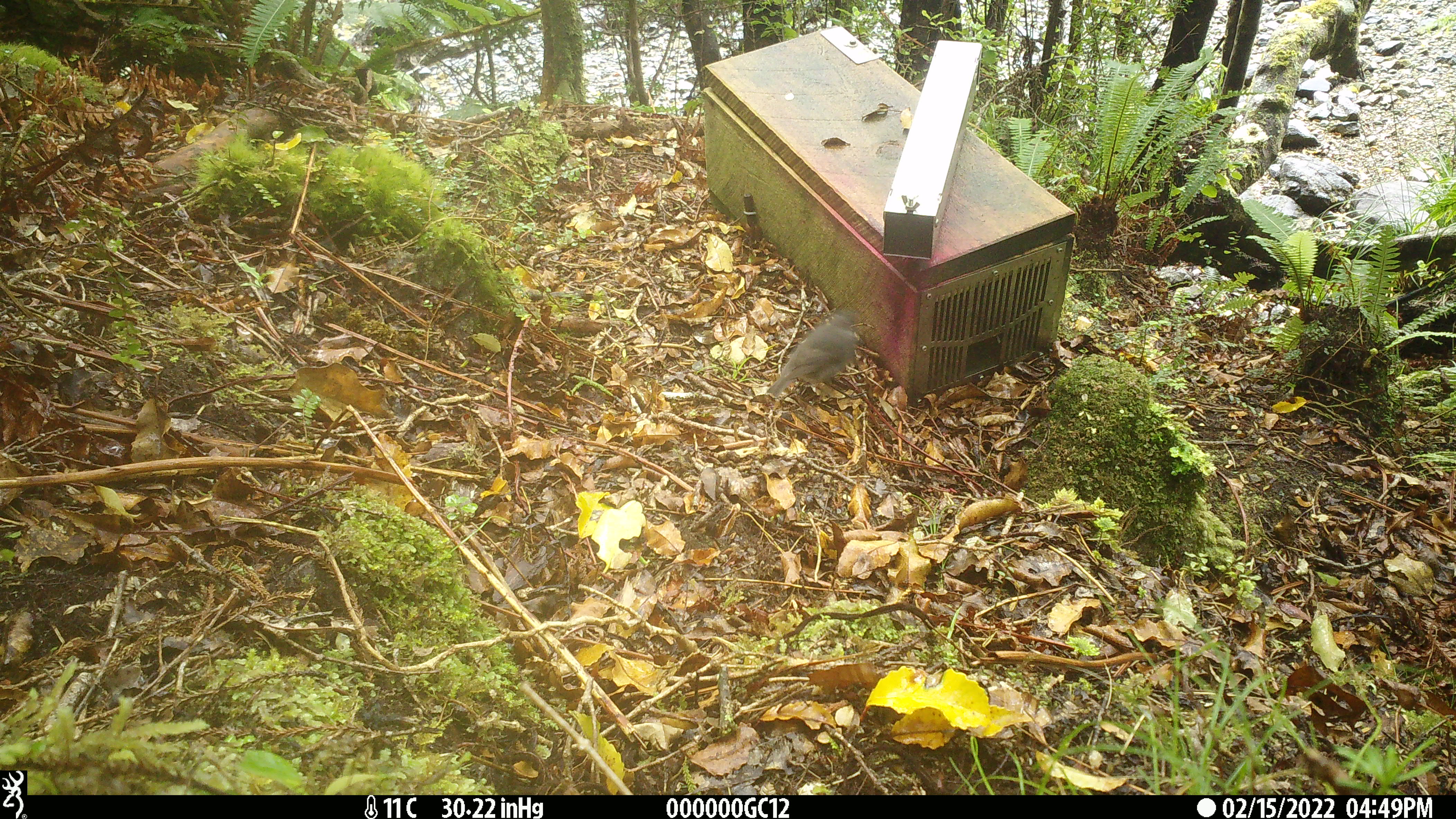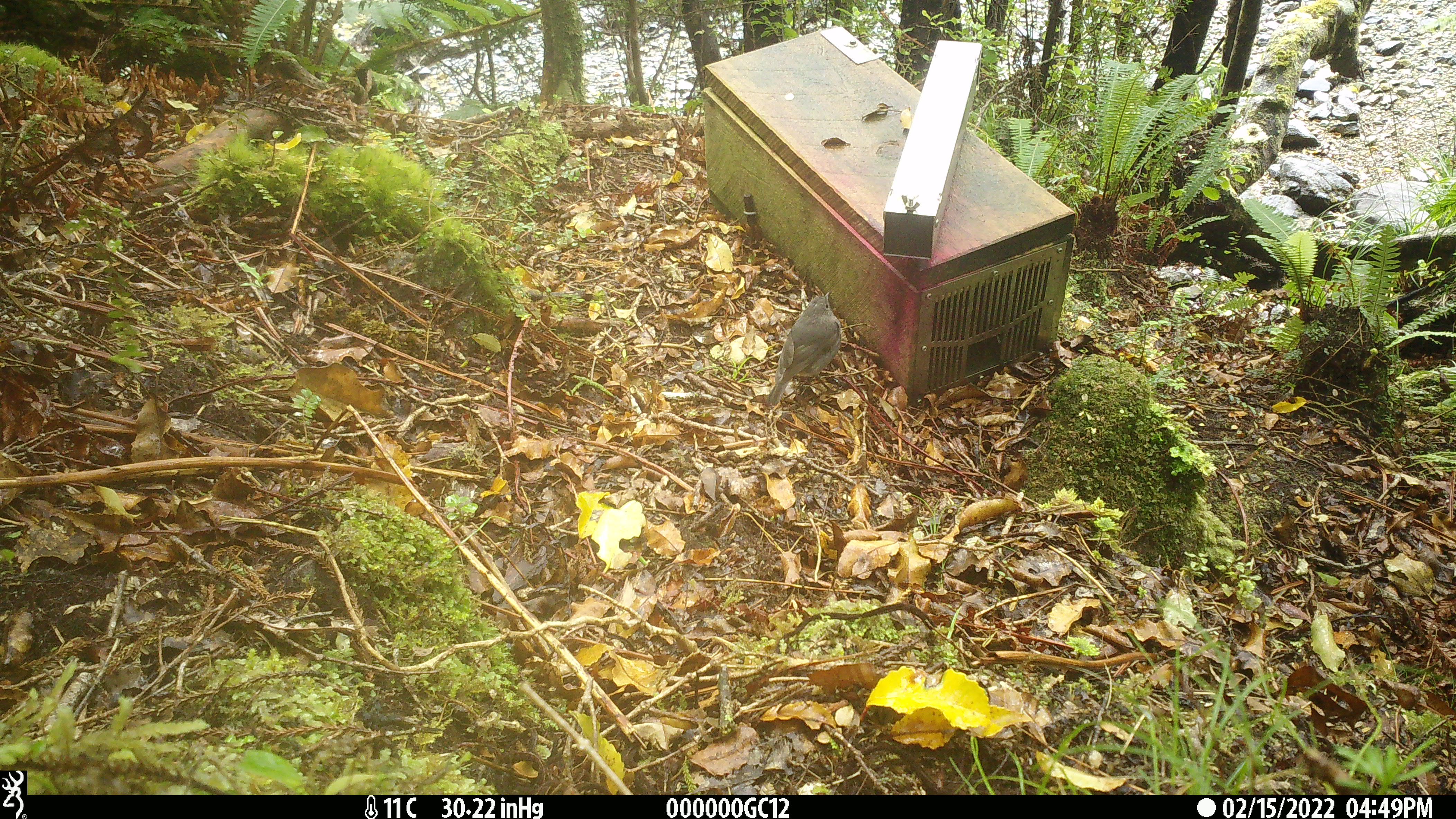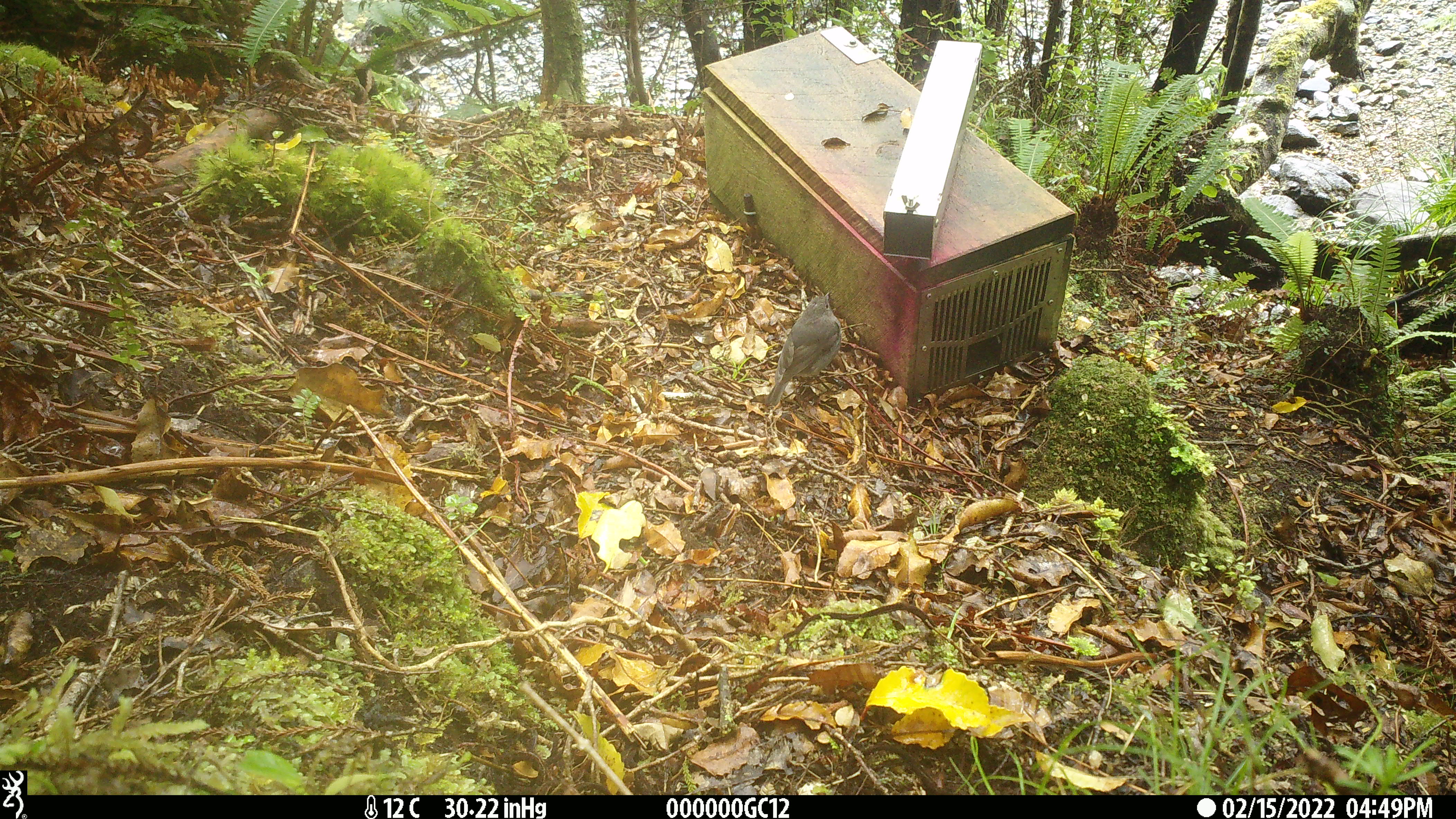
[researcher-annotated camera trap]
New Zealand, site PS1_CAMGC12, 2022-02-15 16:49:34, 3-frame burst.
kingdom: Animalia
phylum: Chordata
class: Aves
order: Passeriformes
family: Petroicidae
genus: Petroica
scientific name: Petroica australis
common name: new zealand robin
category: robin